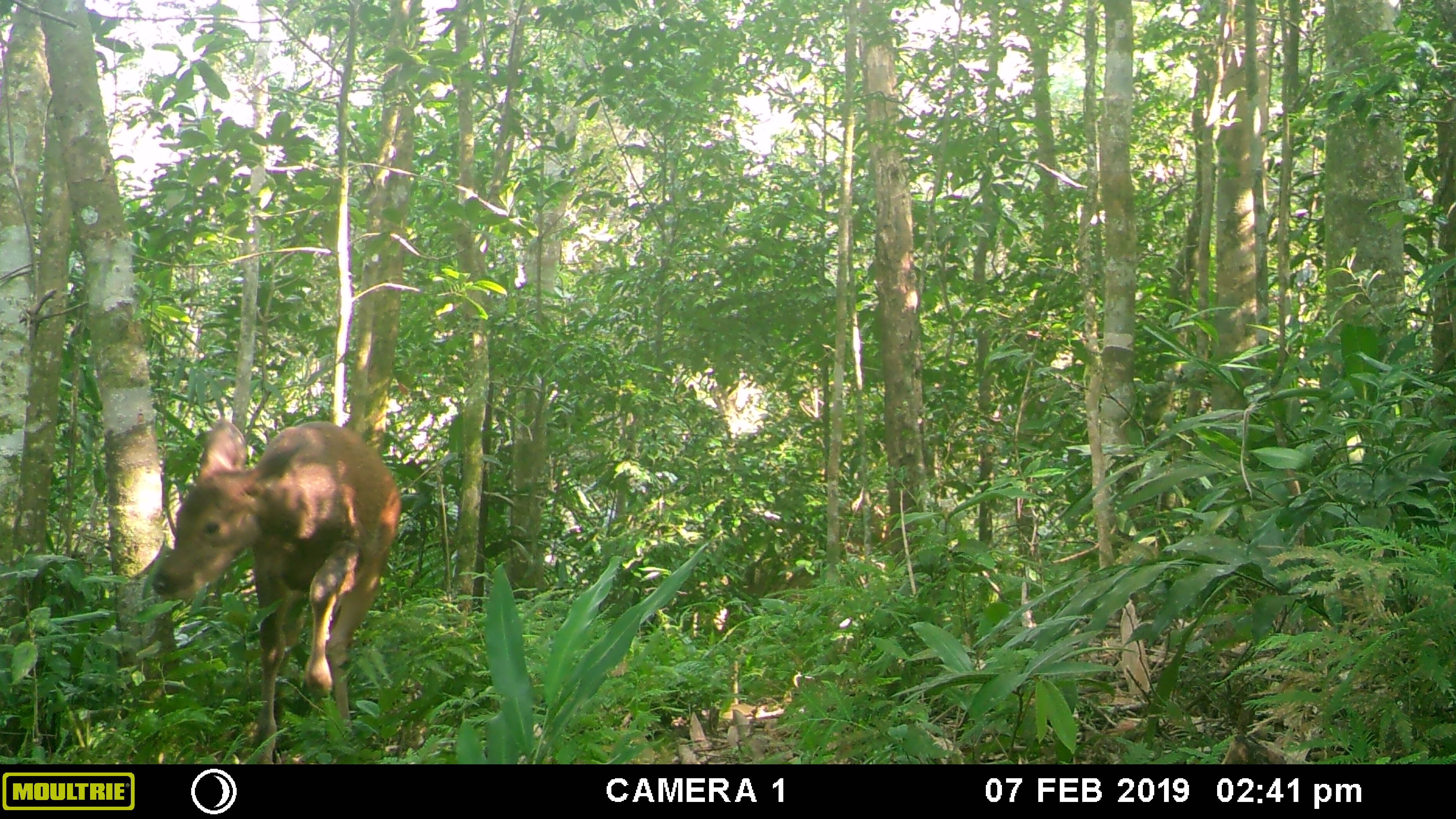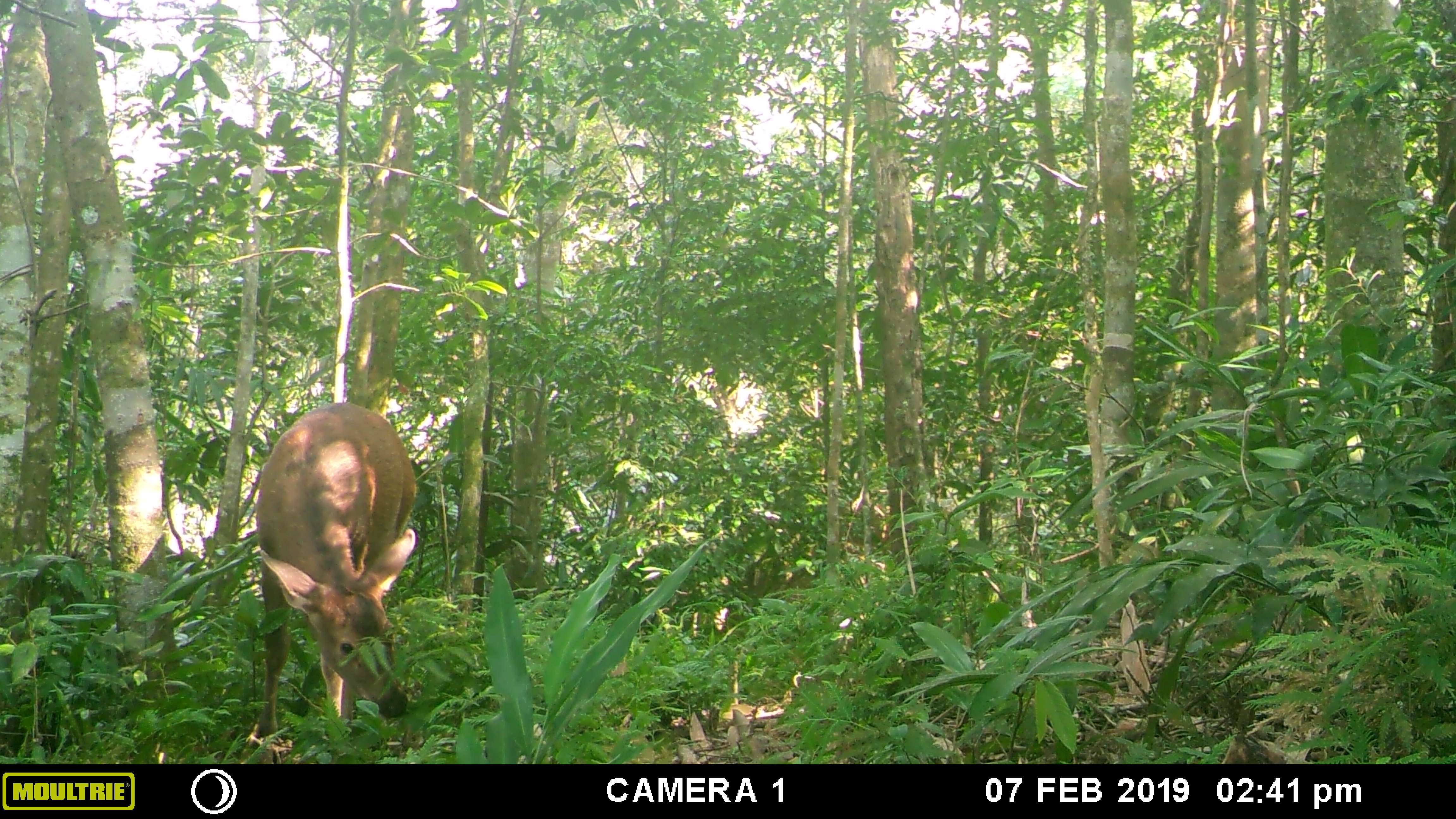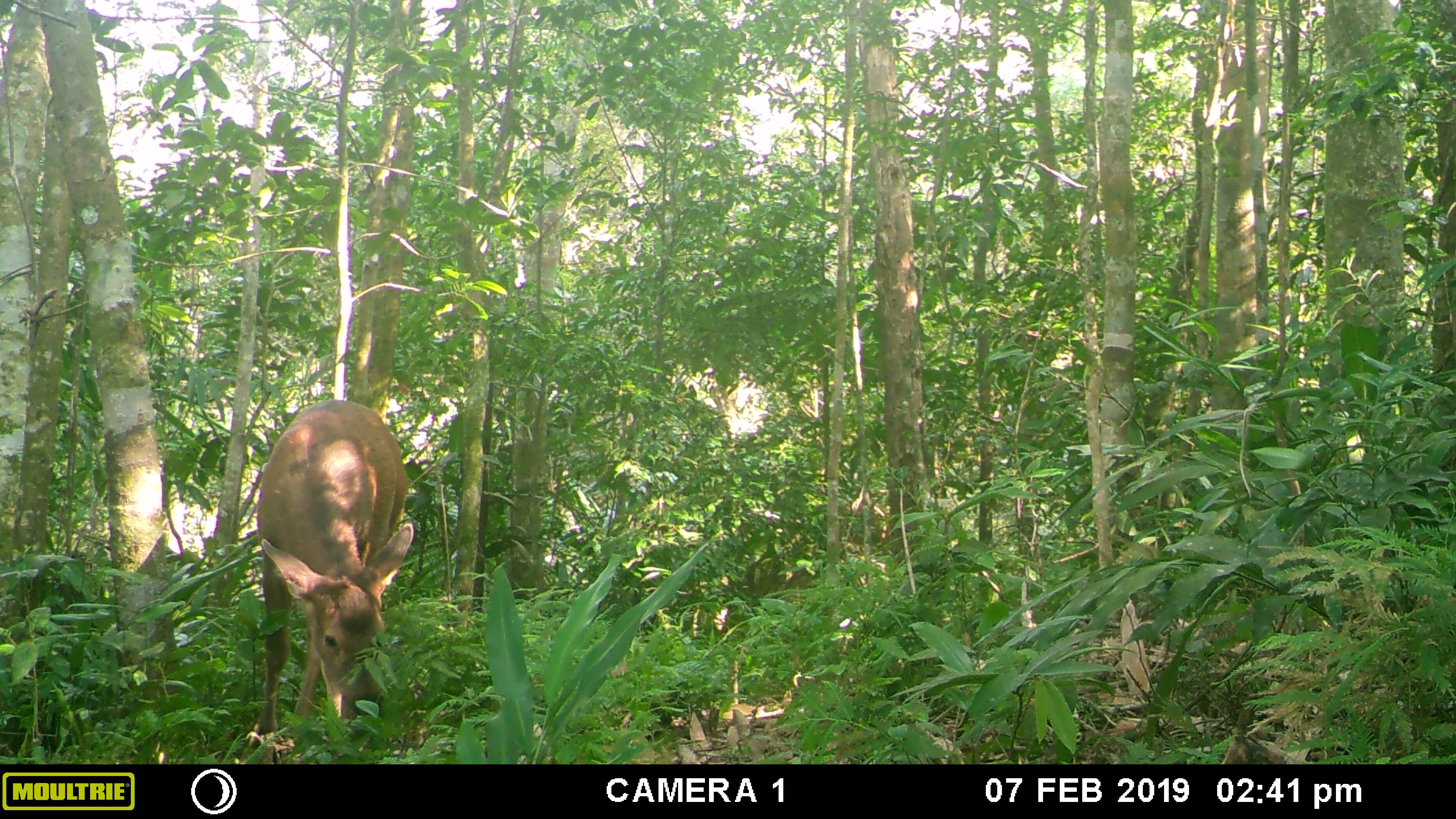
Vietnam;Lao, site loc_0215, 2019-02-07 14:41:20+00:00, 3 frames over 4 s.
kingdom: Animalia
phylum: Chordata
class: Mammalia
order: Artiodactyla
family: Cervidae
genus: Rusa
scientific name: Rusa unicolor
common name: sambar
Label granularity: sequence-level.